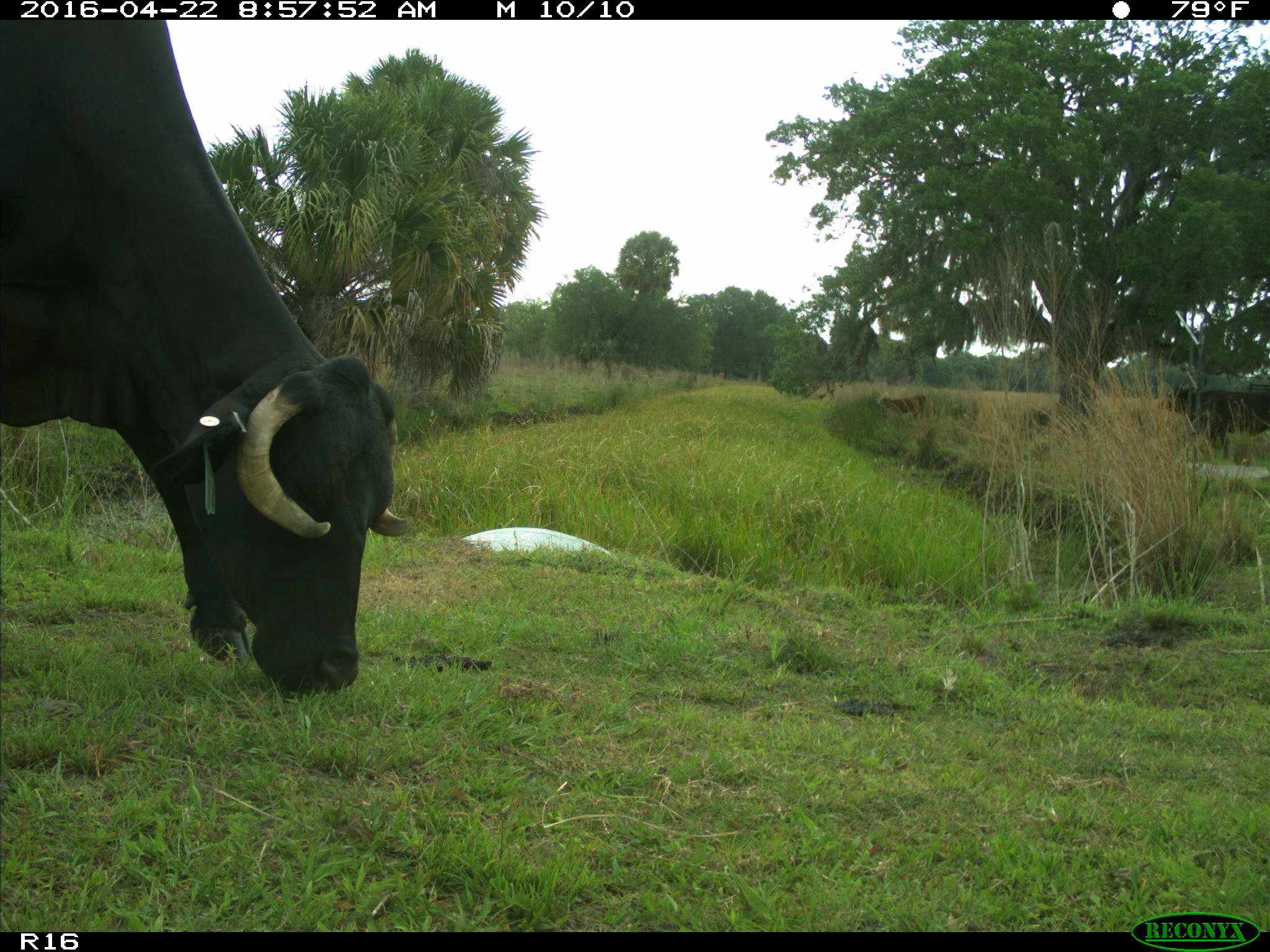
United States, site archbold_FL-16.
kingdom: Animalia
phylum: Chordata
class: Mammalia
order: Artiodactyla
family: Bovidae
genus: Bos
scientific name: Bos taurus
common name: domestic cow